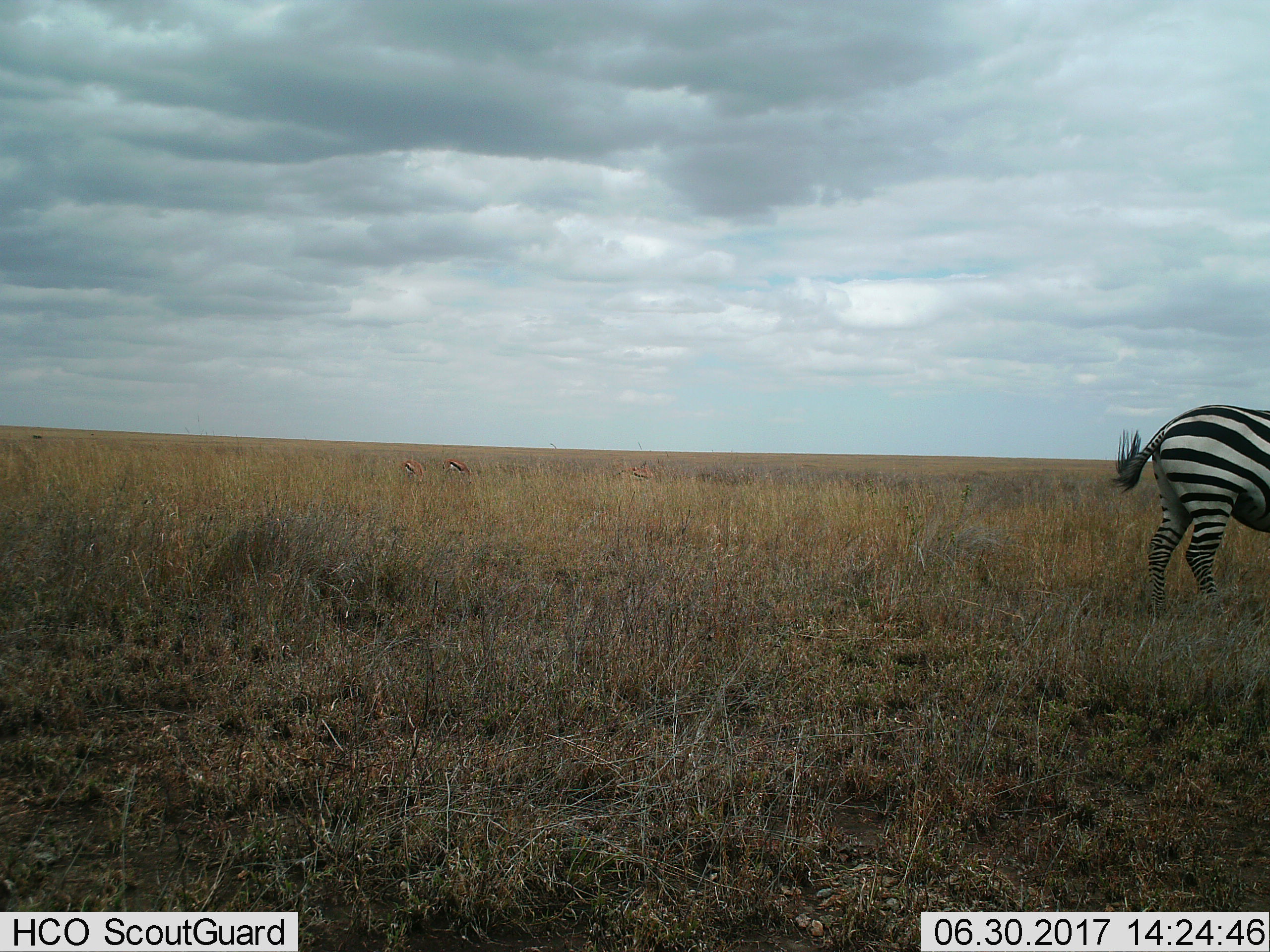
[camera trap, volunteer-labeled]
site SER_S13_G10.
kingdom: Animalia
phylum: Chordata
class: Mammalia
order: Artiodactyla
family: Bovidae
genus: Eudorcas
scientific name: Eudorcas thomsonii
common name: thomson's gazelle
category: gazellethomsons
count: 3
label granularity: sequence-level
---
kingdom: Animalia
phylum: Chordata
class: Mammalia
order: Perissodactyla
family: Equidae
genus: Equus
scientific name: Equus quagga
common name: plains zebra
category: zebraplains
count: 1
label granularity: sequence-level